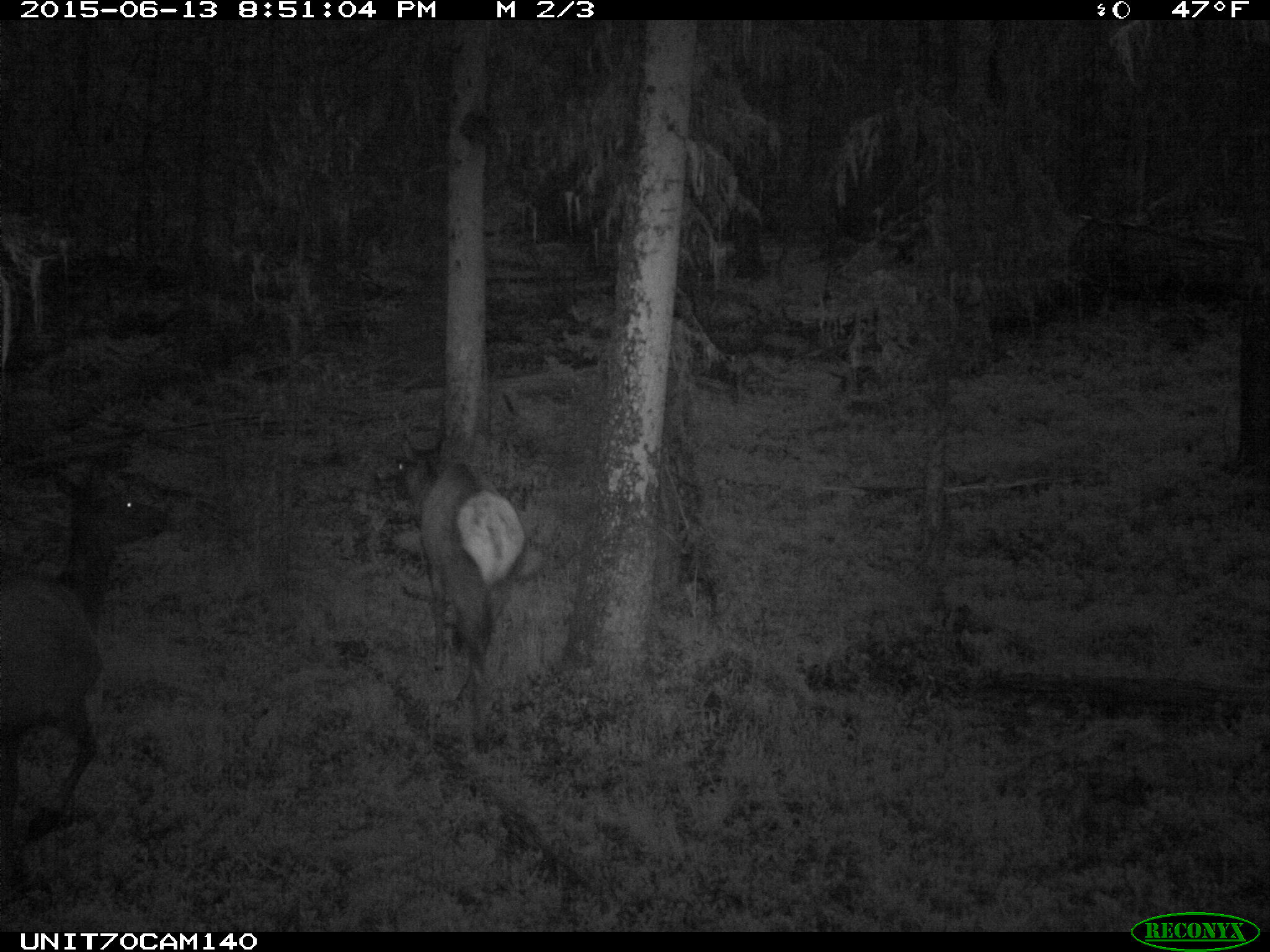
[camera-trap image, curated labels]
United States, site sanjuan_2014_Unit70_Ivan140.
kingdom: Animalia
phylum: Chordata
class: Mammalia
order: Artiodactyla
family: Cervidae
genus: Cervus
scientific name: Cervus elaphus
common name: red deer